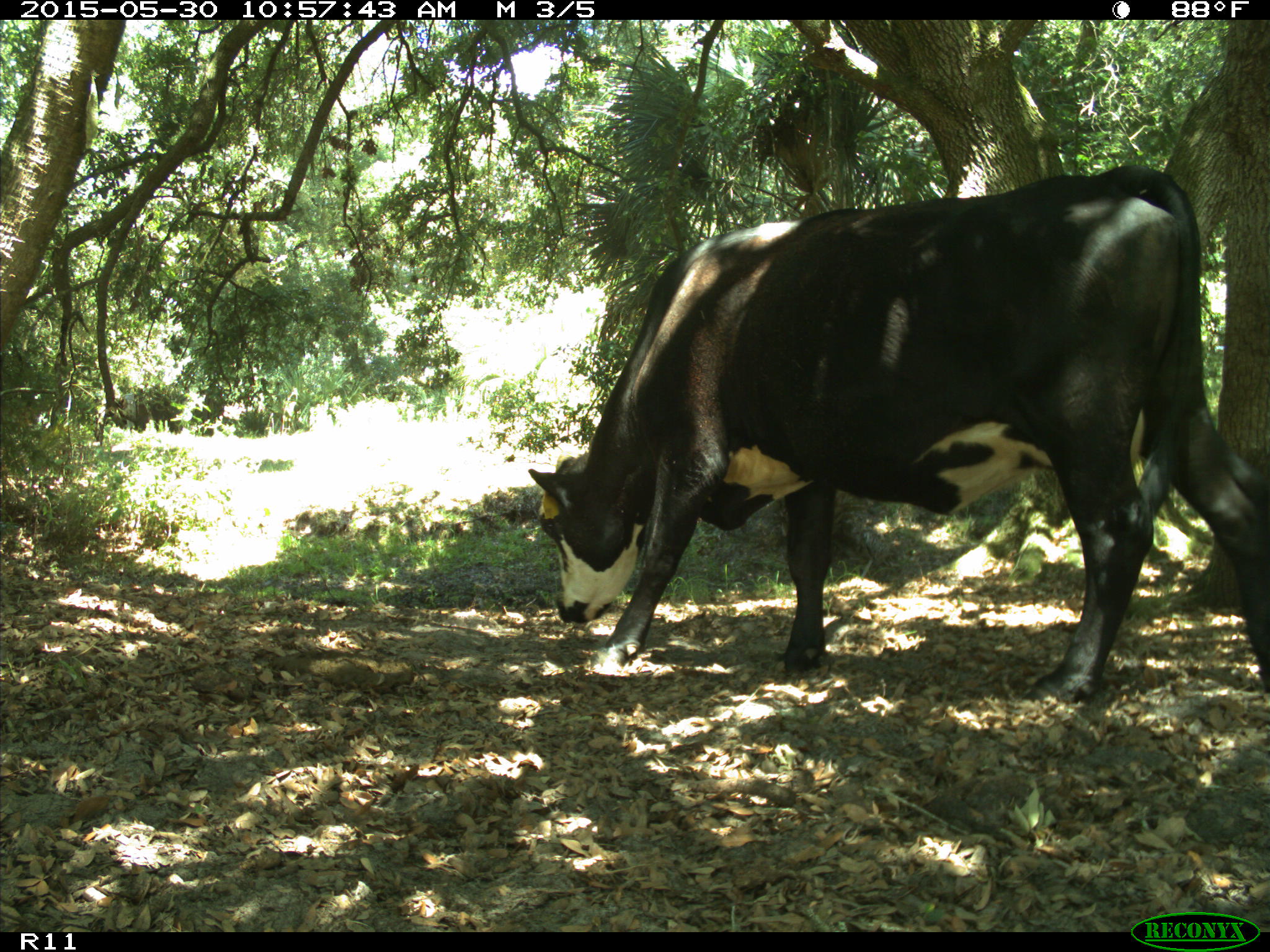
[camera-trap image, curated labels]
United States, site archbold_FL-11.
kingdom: Animalia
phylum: Chordata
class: Mammalia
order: Artiodactyla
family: Bovidae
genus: Bos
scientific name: Bos taurus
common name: domestic cow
Bos taurus (domestic cow).